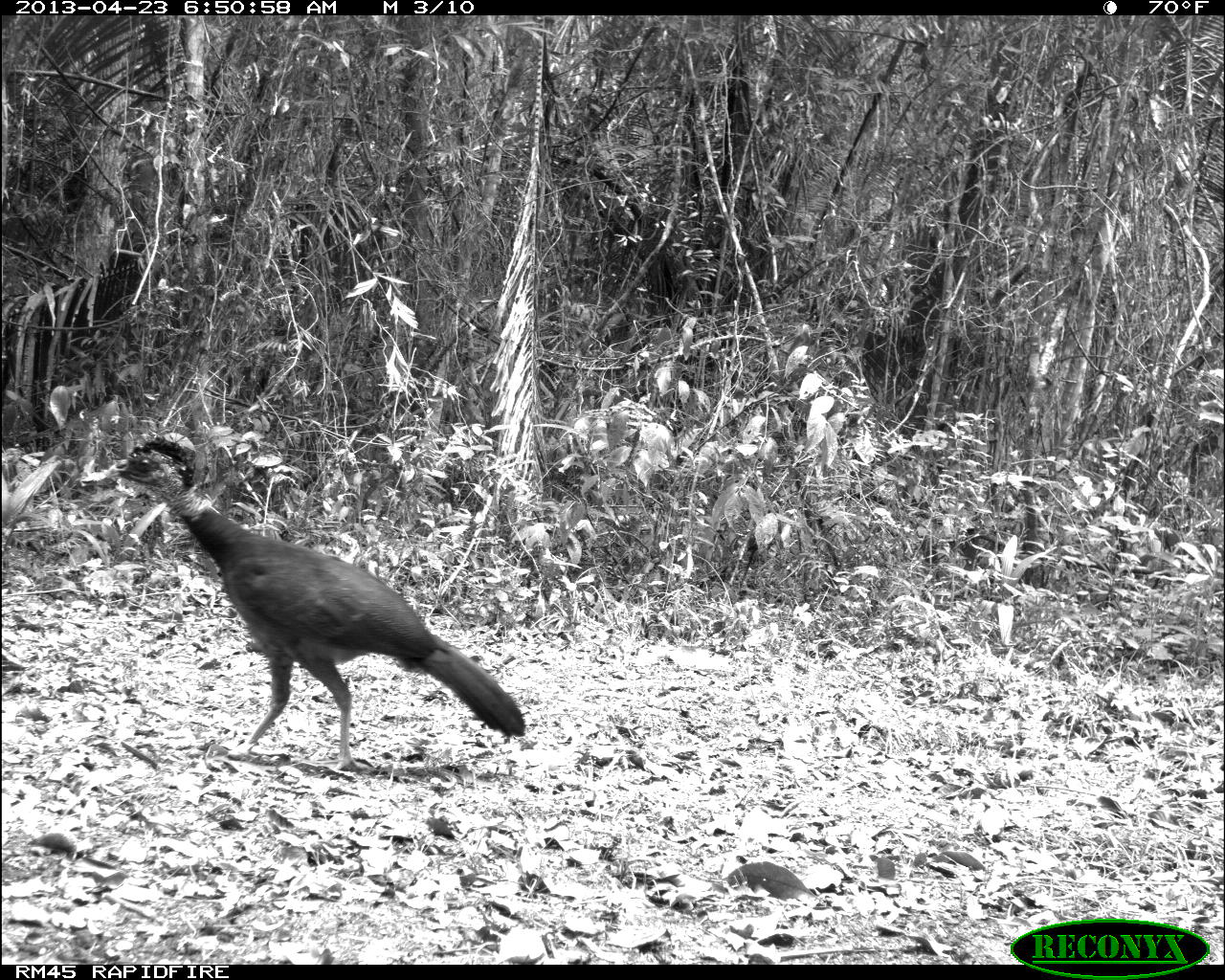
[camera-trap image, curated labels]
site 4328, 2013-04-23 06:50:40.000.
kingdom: Animalia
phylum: Chordata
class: Aves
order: Galliformes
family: Cracidae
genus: Crax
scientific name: Crax rubra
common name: great curassow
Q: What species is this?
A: Crax rubra (great curassow).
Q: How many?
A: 1.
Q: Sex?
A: Female.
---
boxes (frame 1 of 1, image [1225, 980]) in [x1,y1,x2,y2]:
crax rubra: [109,433,524,772]